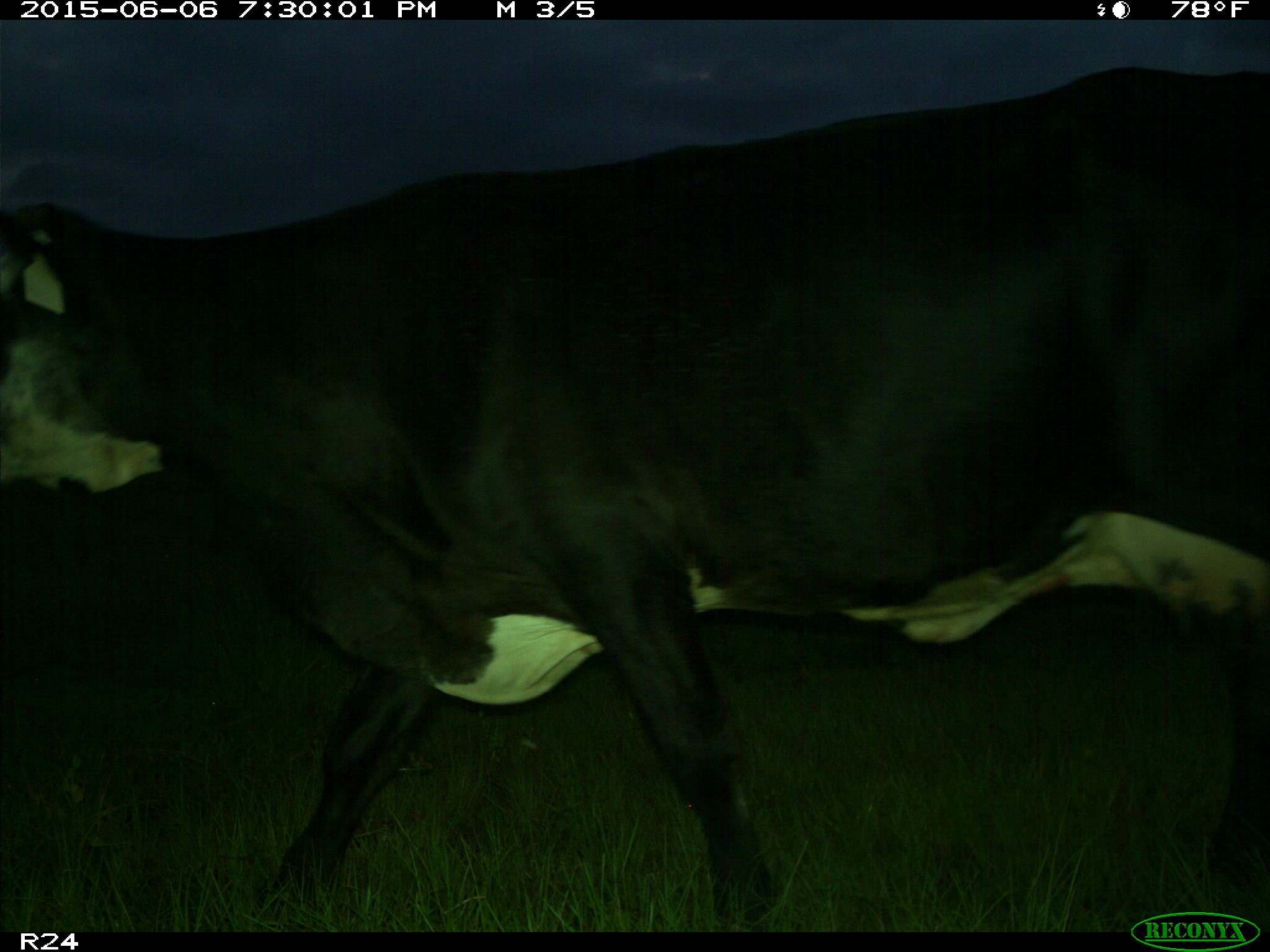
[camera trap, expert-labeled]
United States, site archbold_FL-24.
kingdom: Animalia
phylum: Chordata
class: Mammalia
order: Artiodactyla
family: Bovidae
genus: Bos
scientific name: Bos taurus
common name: domestic cow